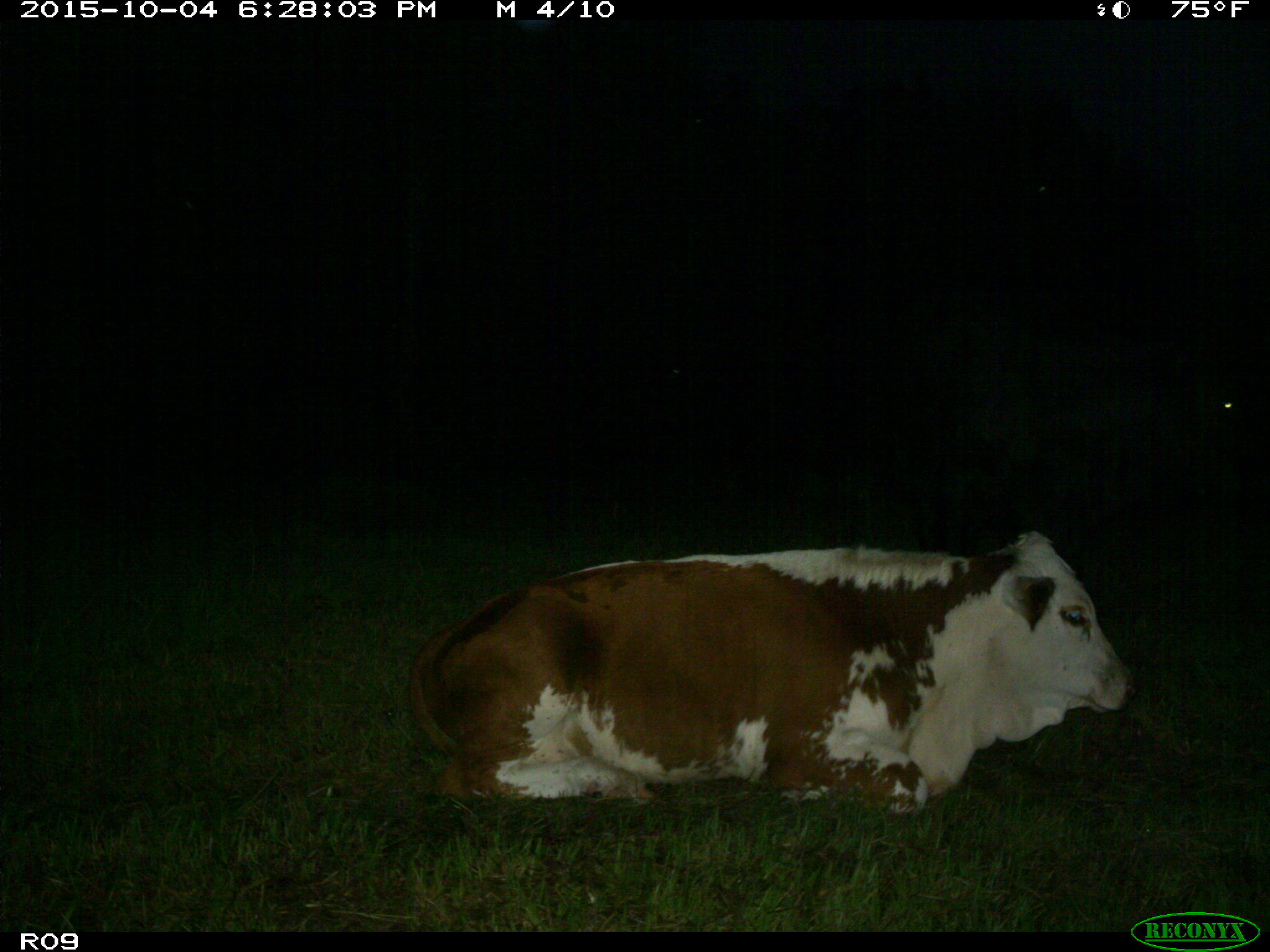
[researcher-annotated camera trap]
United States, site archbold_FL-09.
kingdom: Animalia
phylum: Chordata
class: Mammalia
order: Artiodactyla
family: Bovidae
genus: Bos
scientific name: Bos taurus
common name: domestic cow